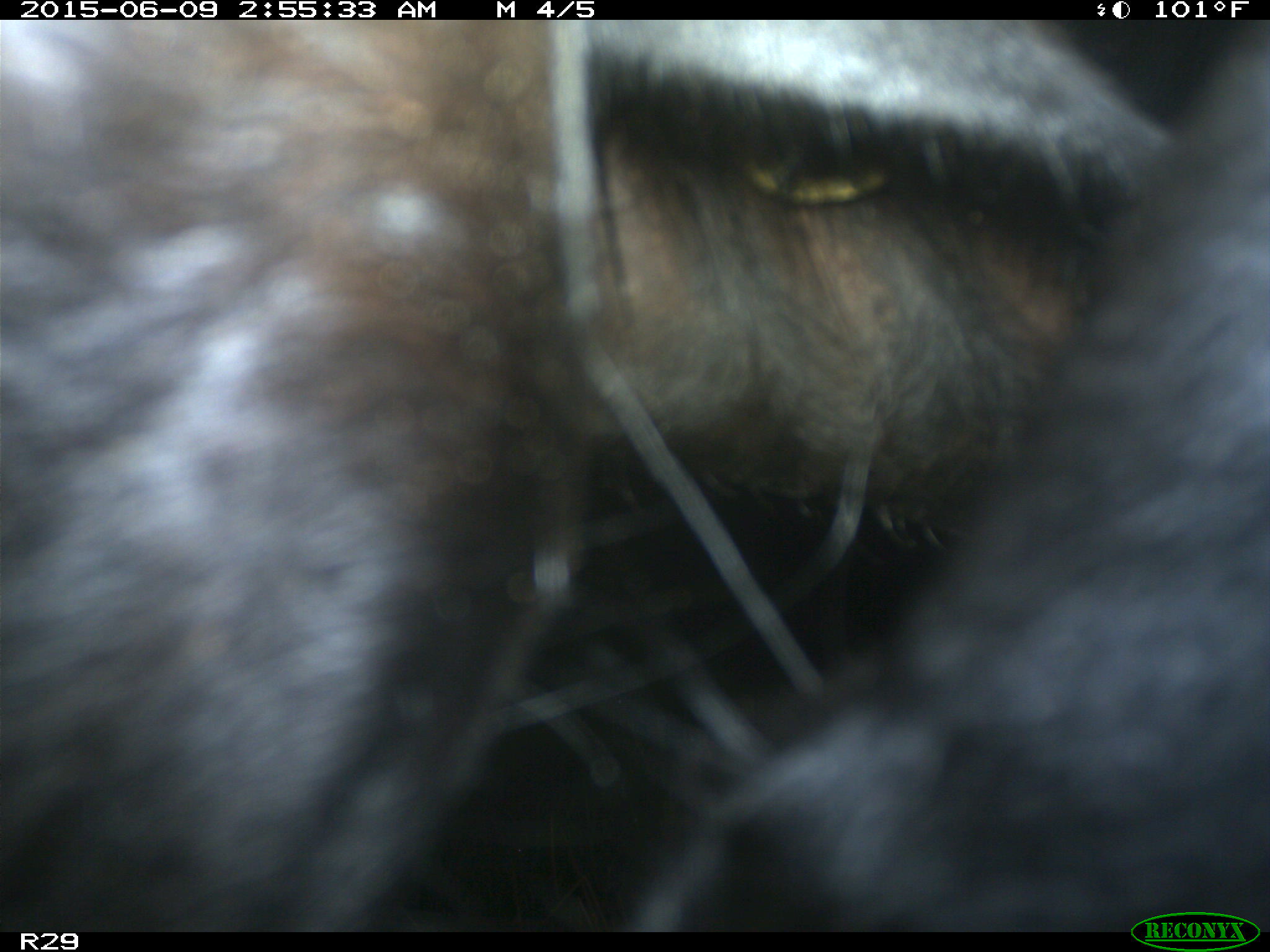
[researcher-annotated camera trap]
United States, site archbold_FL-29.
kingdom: Animalia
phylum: Chordata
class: Mammalia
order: Artiodactyla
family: Bovidae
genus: Bos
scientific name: Bos taurus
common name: domestic cow